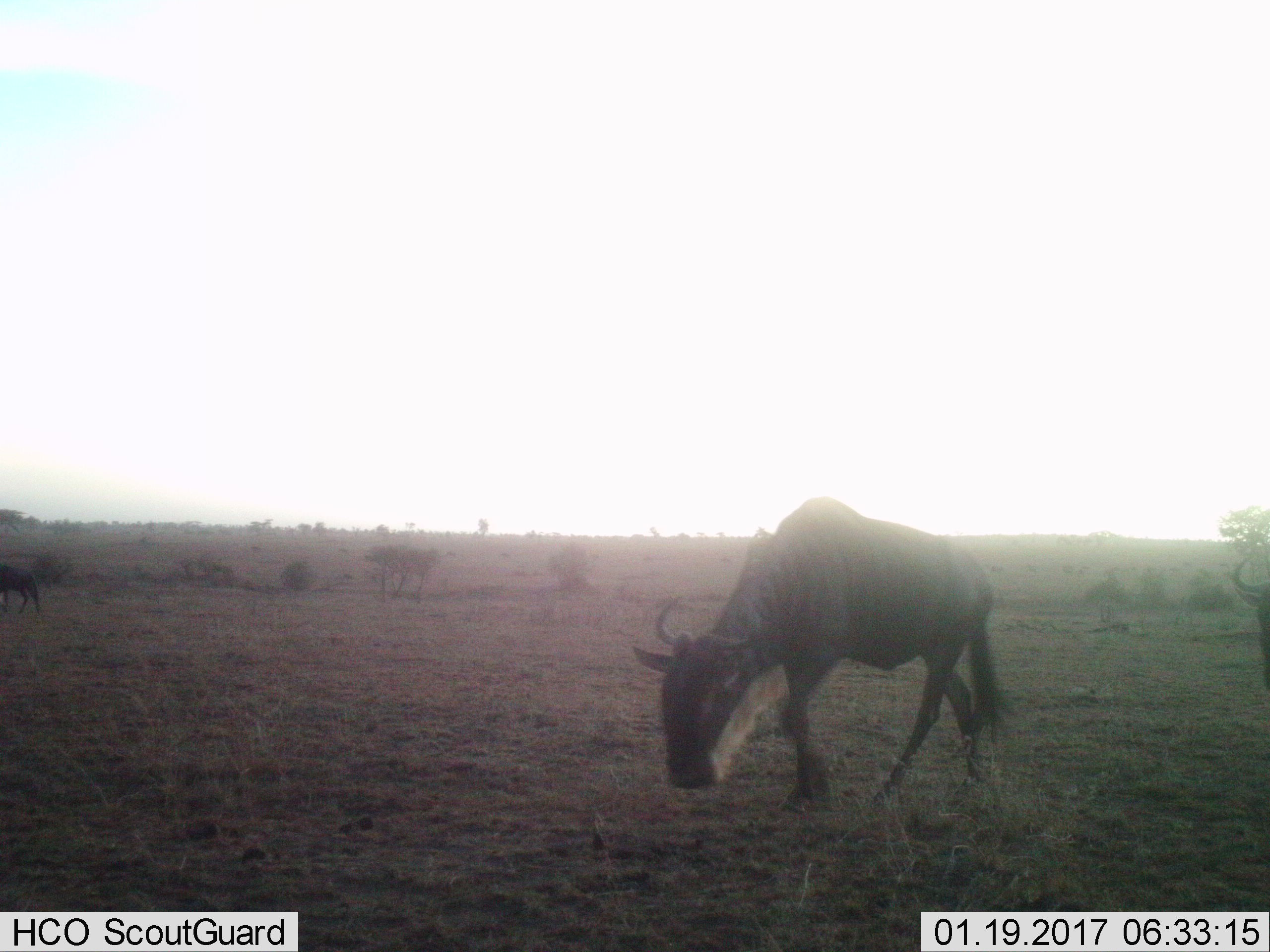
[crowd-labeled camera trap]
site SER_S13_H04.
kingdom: Animalia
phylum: Chordata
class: Mammalia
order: Artiodactyla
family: Bovidae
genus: Connochaetes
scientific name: Connochaetes taurinus taurinus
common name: blue wildebeest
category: wildebeestblue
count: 3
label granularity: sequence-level